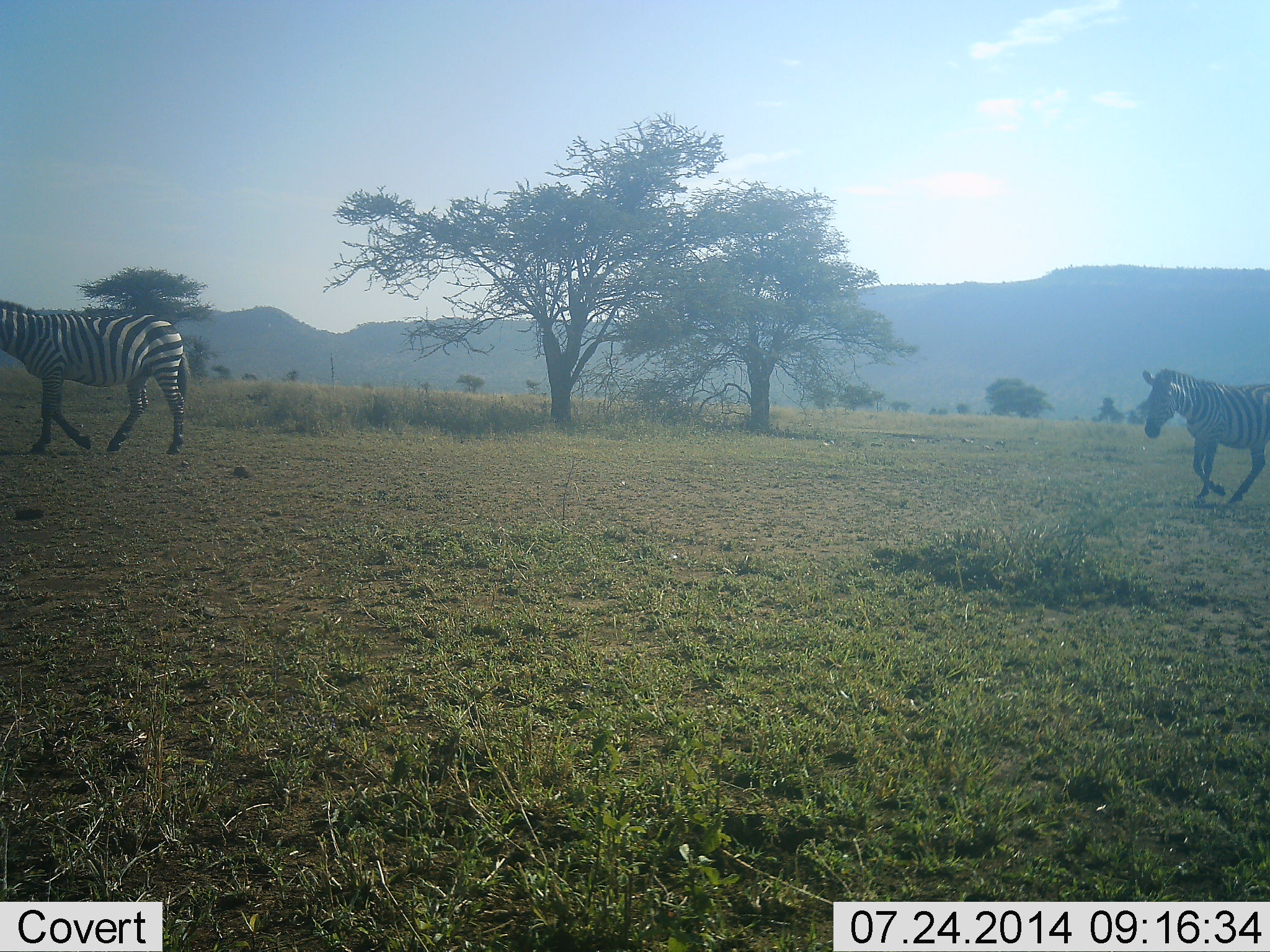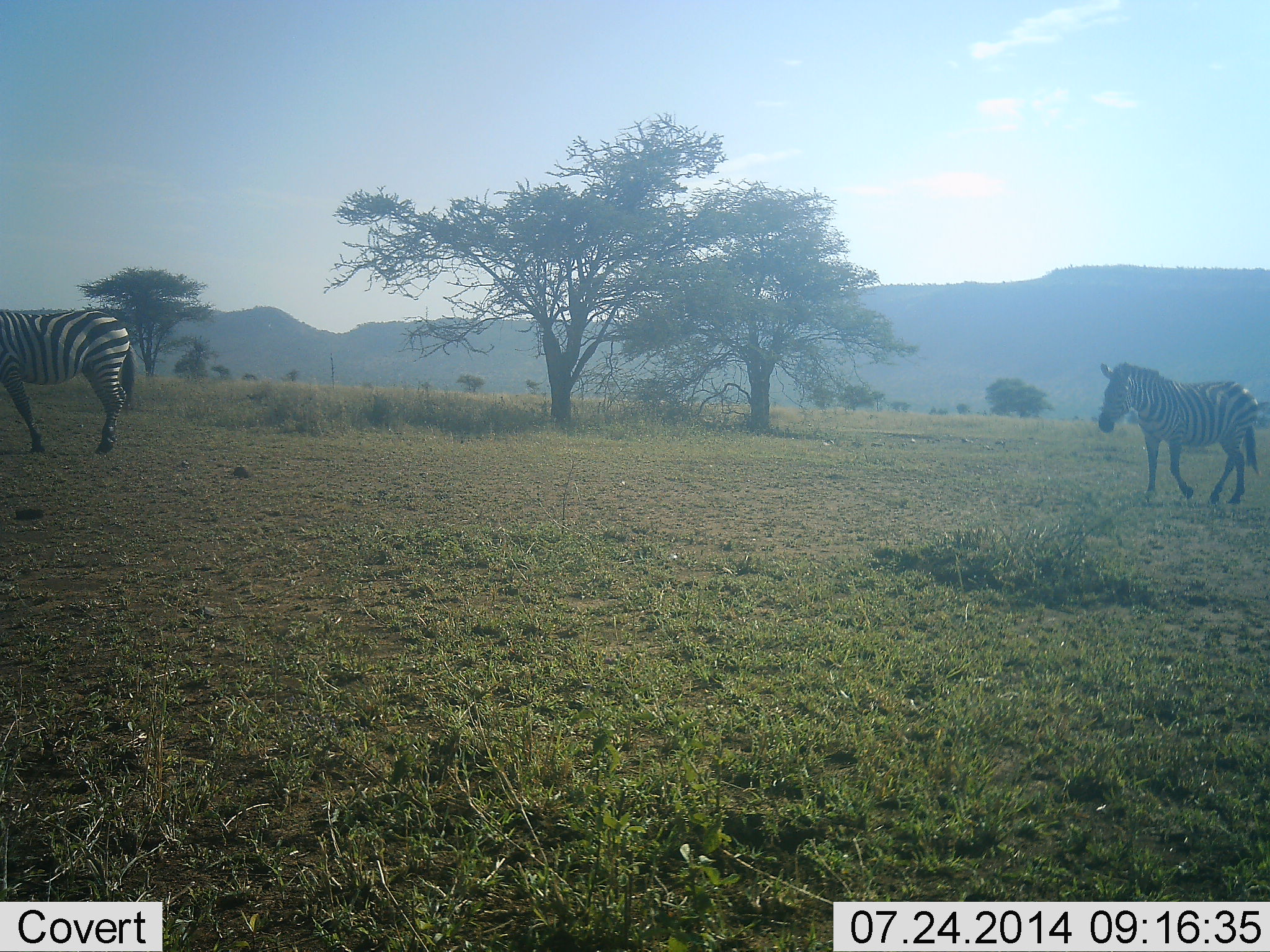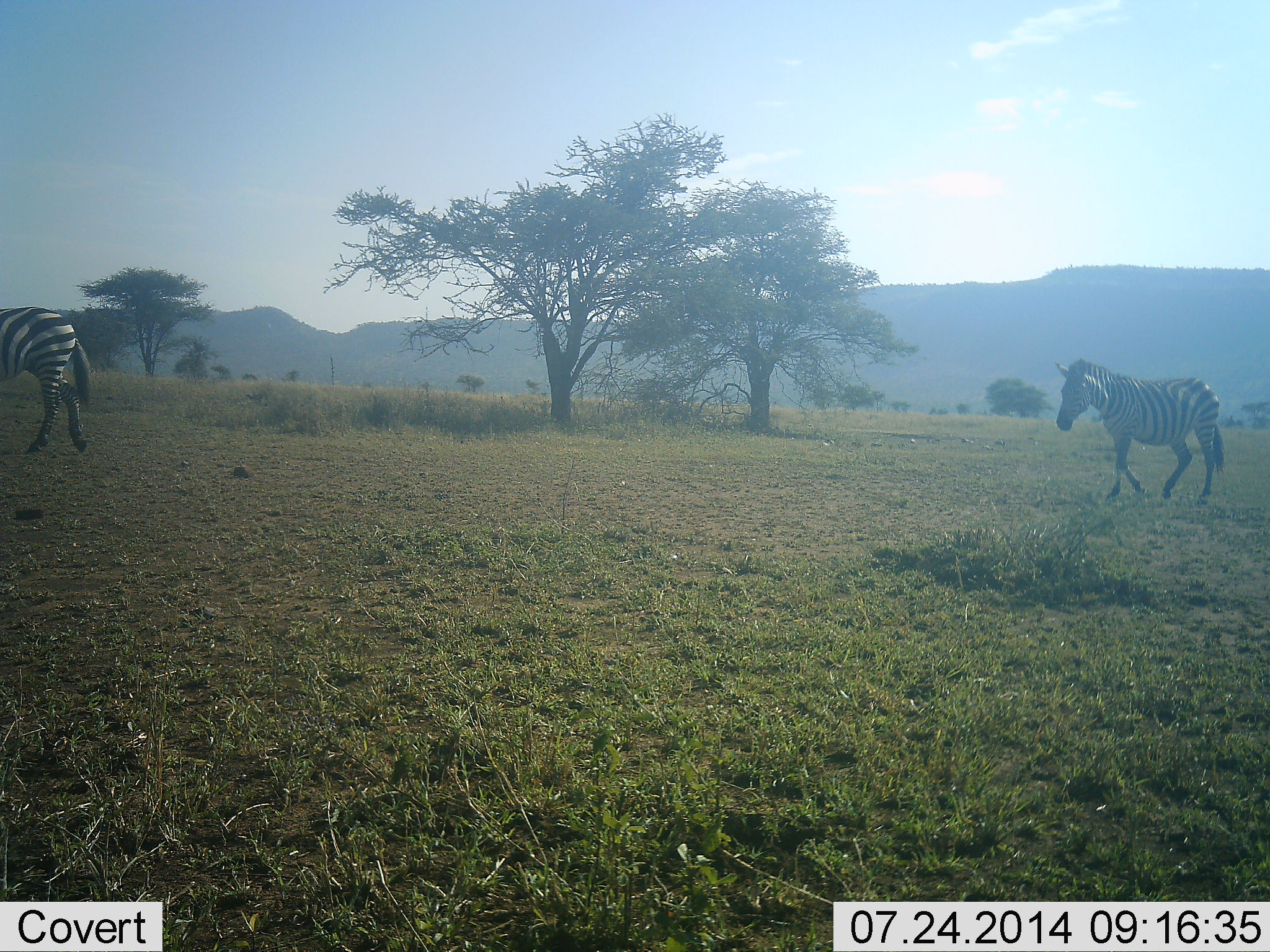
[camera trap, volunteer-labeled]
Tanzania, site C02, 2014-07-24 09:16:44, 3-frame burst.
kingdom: Animalia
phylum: Chordata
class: Mammalia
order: Perissodactyla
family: Equidae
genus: Equus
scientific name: Equus quagga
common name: plains zebra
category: zebra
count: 2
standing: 10%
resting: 10%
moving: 100%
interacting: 0%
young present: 0%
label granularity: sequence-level